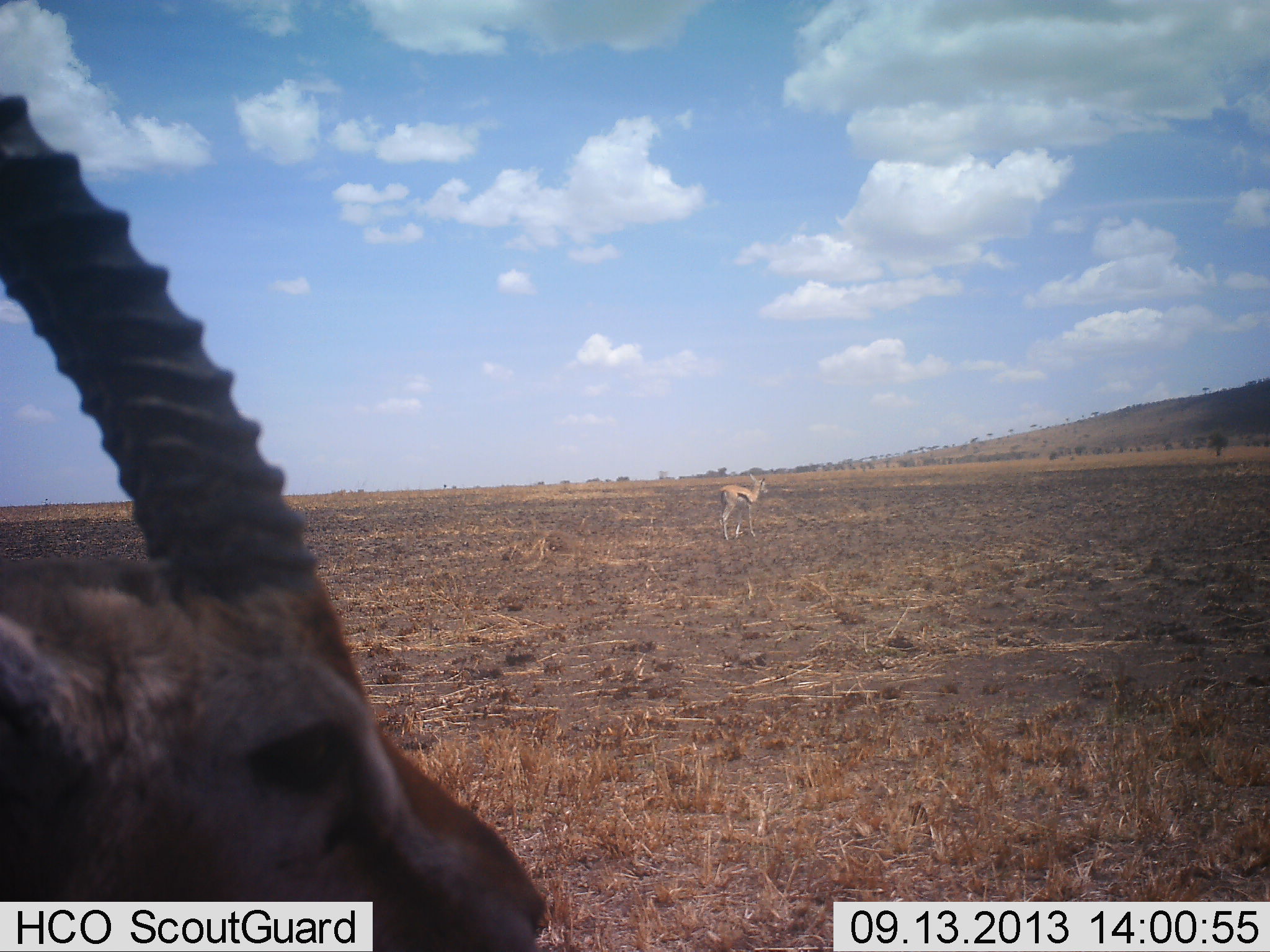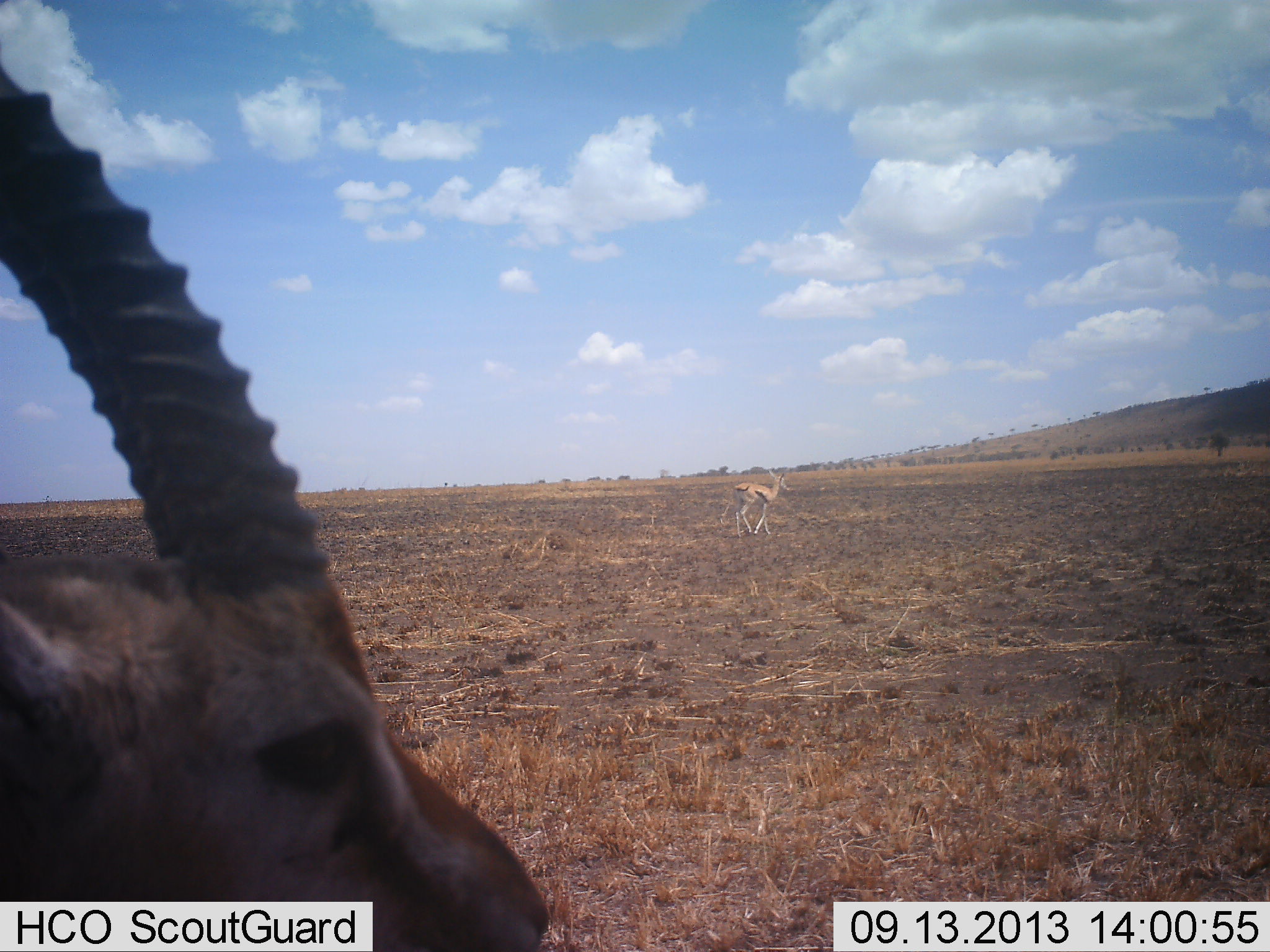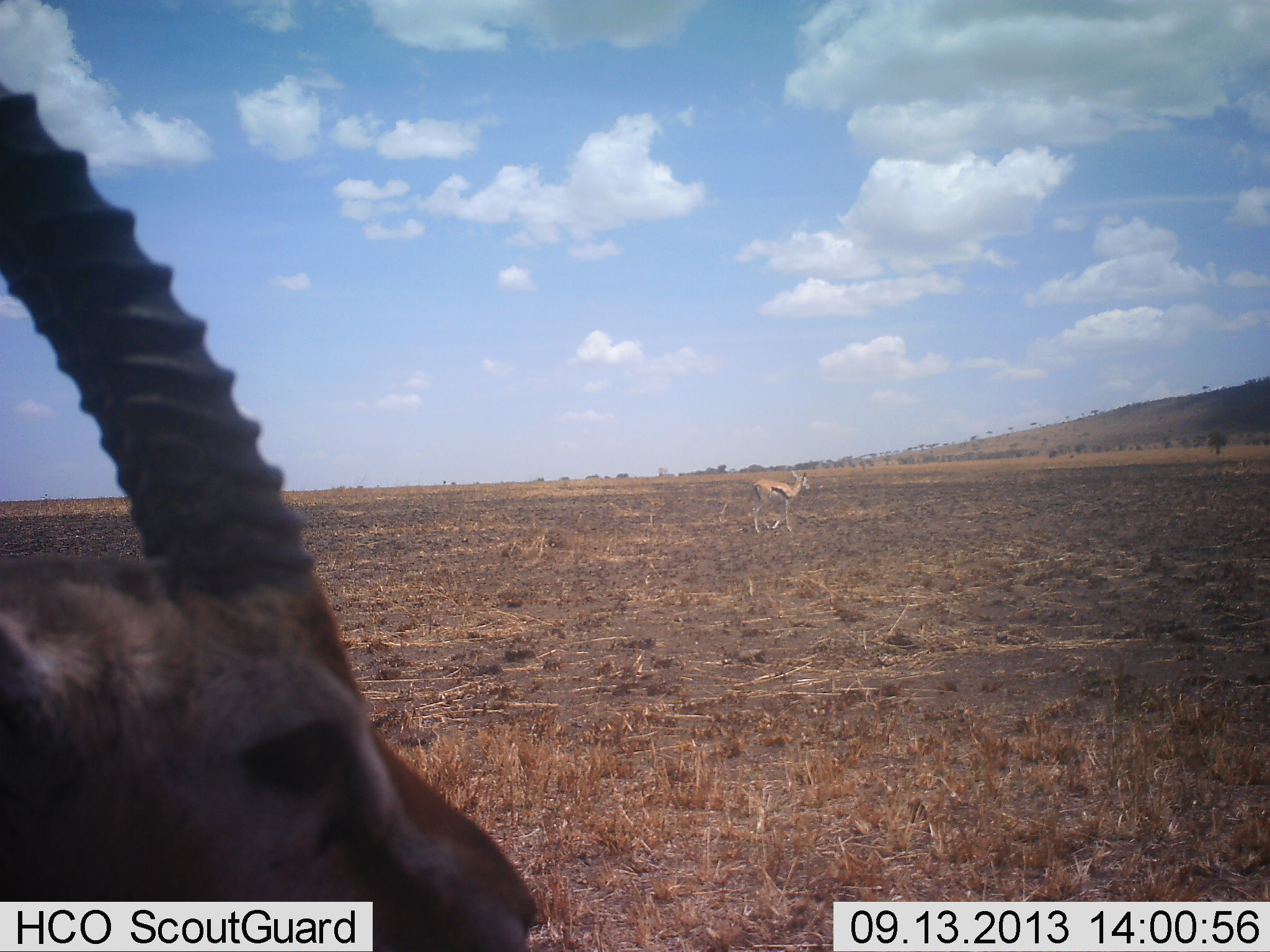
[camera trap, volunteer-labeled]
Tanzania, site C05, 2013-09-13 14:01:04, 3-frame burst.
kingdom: Animalia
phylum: Chordata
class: Mammalia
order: Artiodactyla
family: Bovidae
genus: Eudorcas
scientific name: Eudorcas thomsonii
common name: thomson's gazelle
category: gazellethomsons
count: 2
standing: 90%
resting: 10%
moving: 60%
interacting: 0%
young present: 0%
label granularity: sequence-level